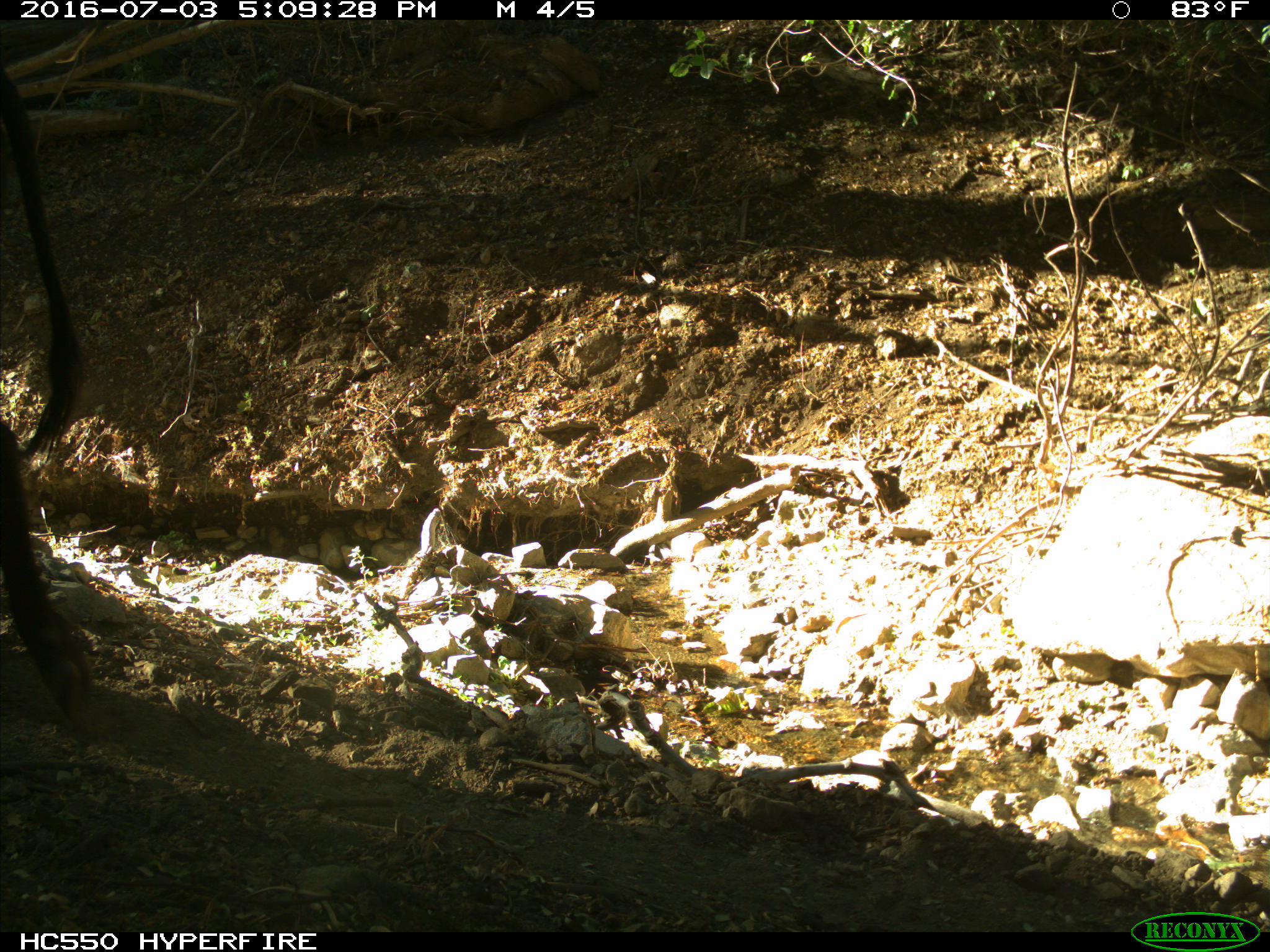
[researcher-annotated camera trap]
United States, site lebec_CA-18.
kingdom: Animalia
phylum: Chordata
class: Mammalia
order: Artiodactyla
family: Bovidae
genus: Bos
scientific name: Bos taurus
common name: domestic cow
Bos taurus (domestic cow).